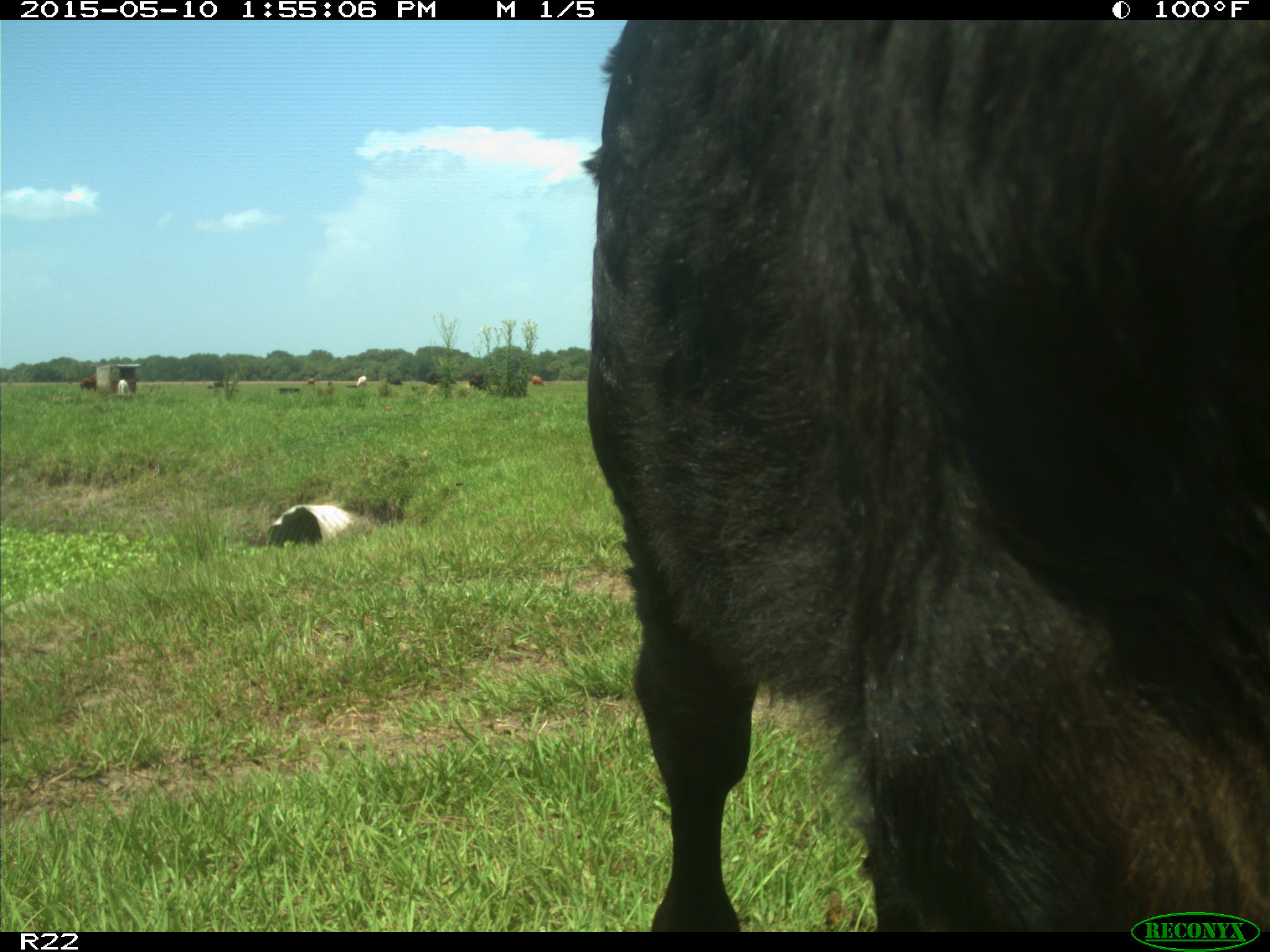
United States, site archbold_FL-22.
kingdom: Animalia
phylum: Chordata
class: Mammalia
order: Artiodactyla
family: Bovidae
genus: Bos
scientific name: Bos taurus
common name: domestic cow